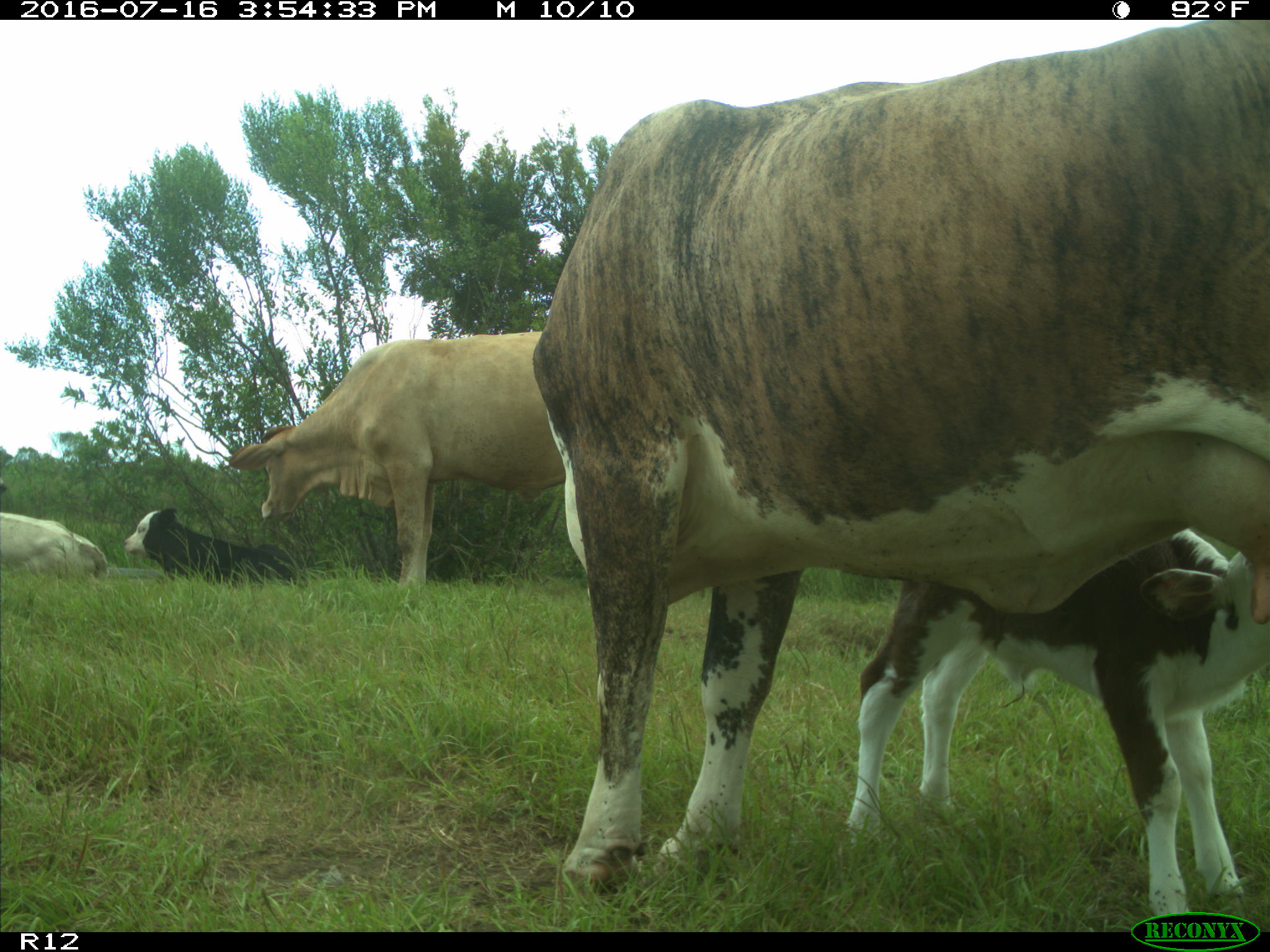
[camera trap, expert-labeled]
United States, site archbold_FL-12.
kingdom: Animalia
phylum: Chordata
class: Mammalia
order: Artiodactyla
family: Bovidae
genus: Bos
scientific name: Bos taurus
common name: domestic cow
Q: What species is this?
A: Bos taurus (domestic cow).